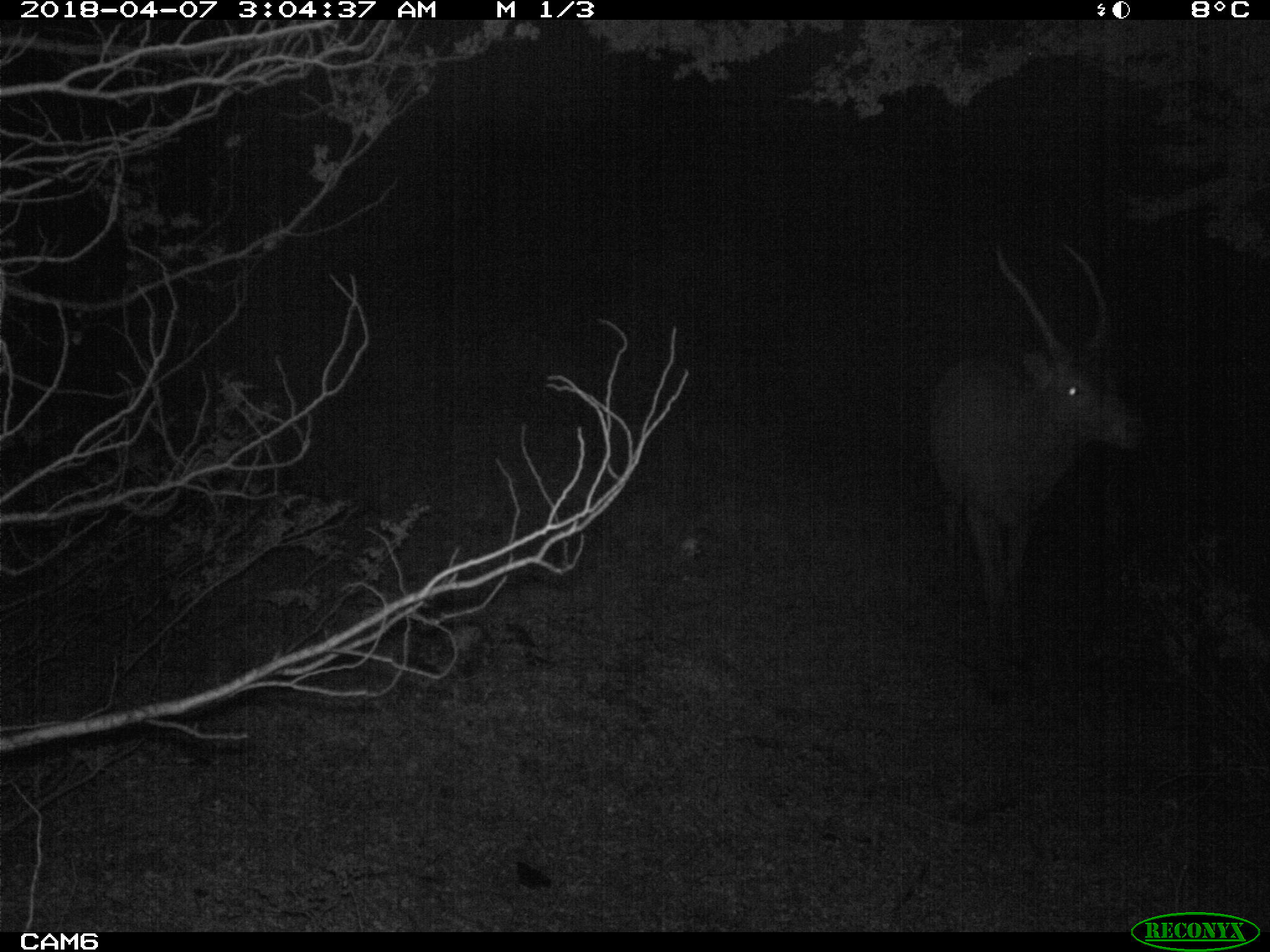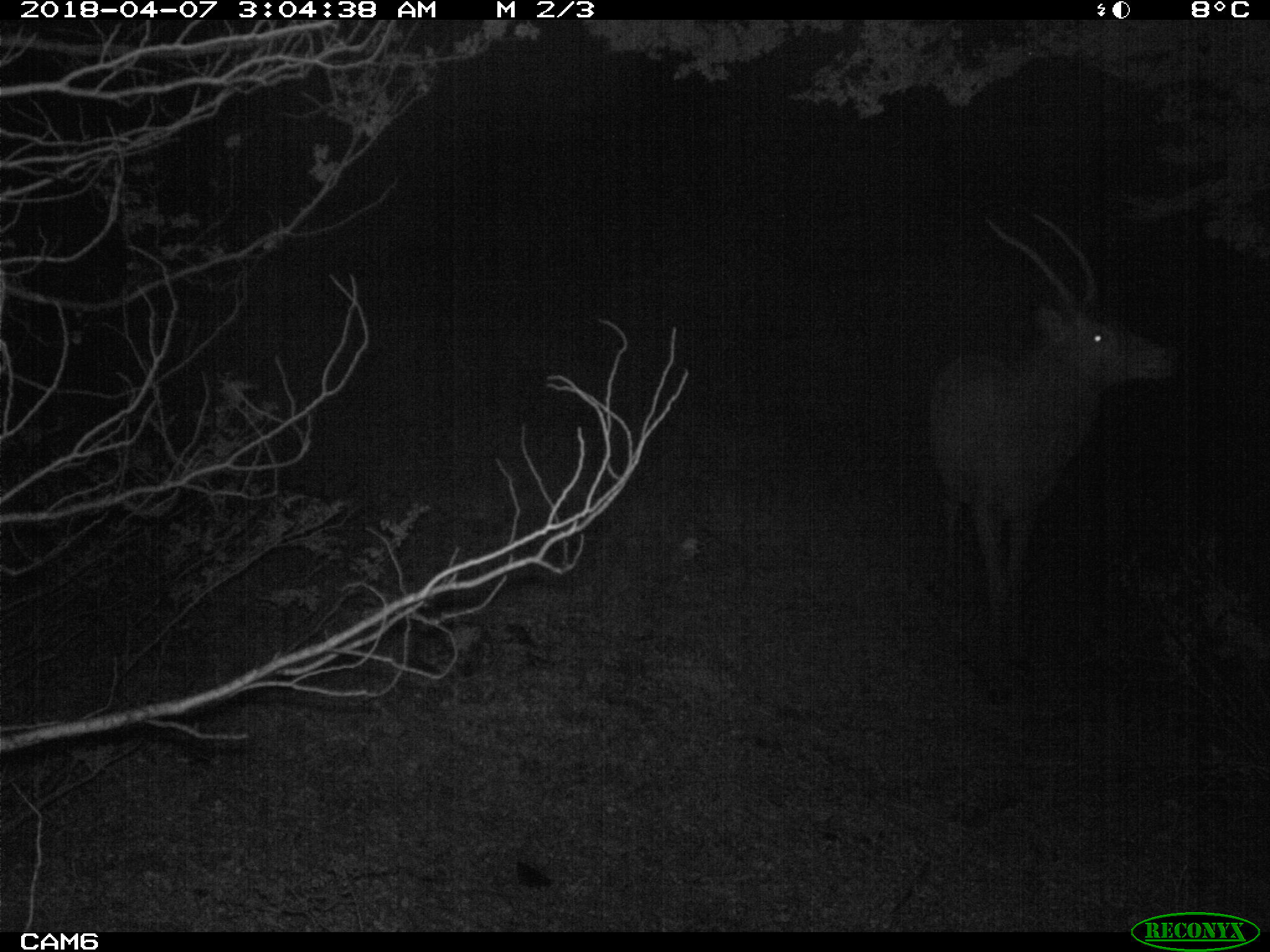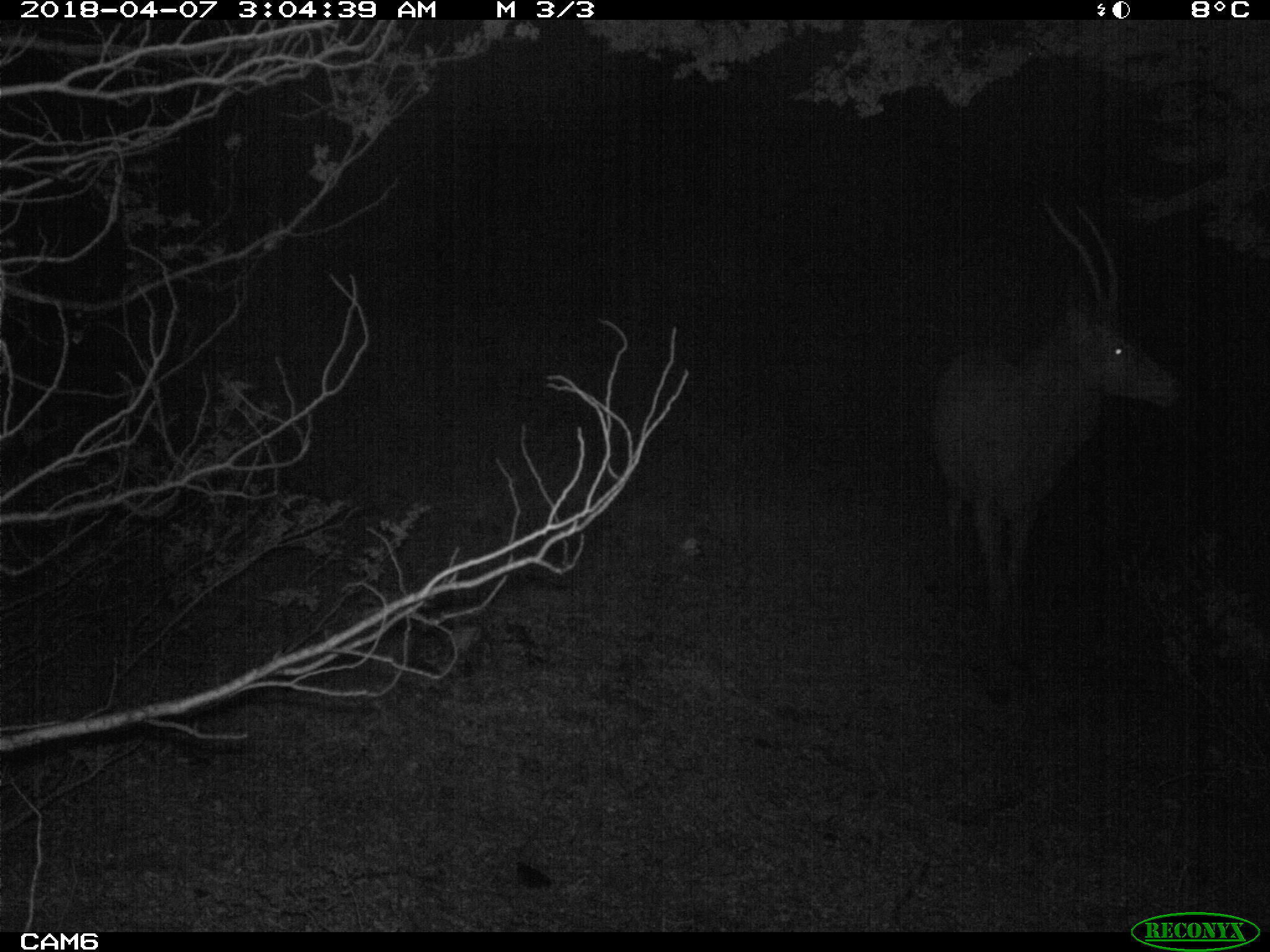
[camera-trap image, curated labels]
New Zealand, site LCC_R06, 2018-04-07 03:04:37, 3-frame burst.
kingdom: Animalia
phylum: Chordata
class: Mammalia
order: Artiodactyla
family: Cervidae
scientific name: Cervidae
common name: deer